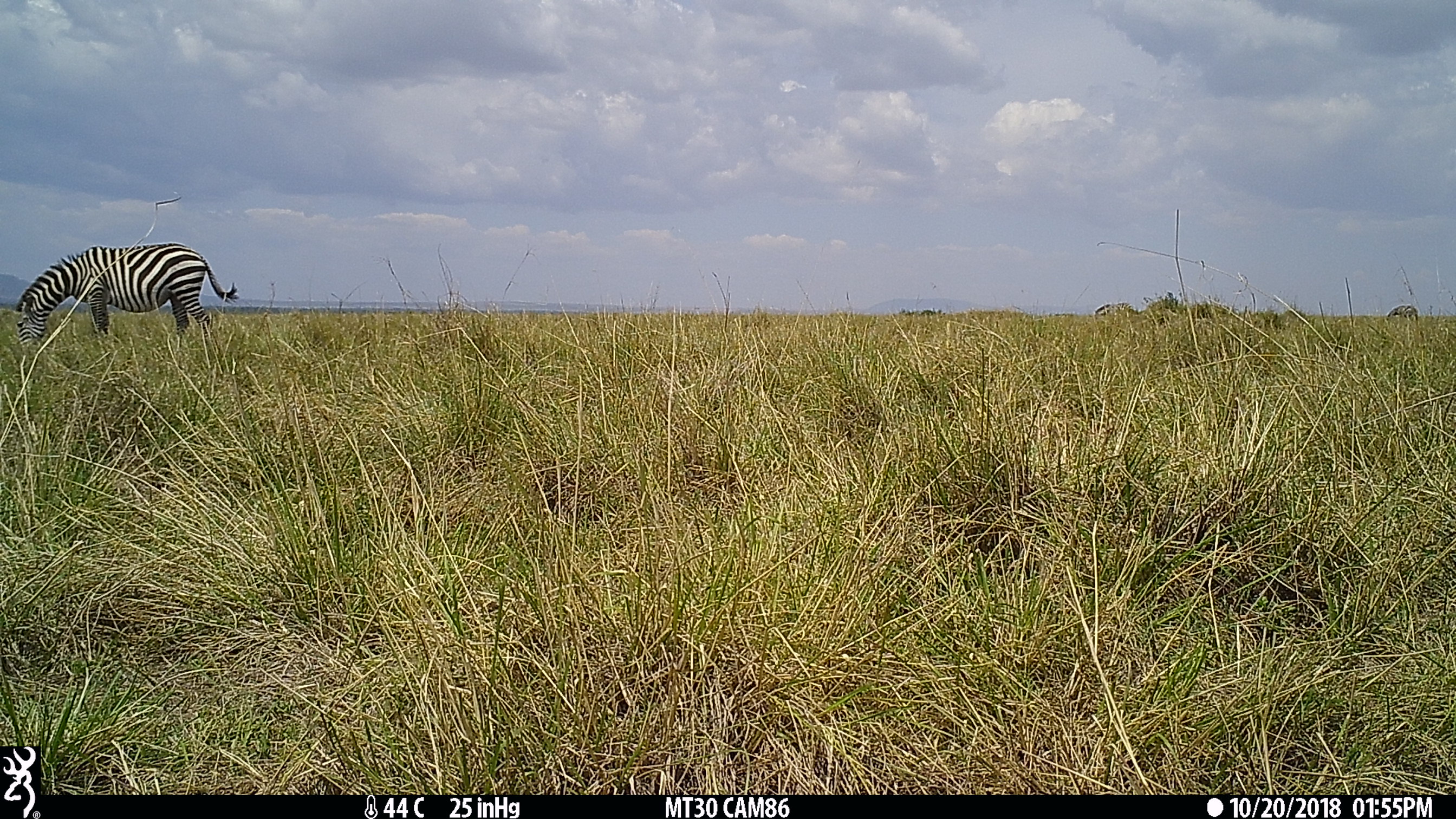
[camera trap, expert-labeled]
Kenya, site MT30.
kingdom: Animalia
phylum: Chordata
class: Mammalia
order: Perissodactyla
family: Equidae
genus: Equus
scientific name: Equus quagga burchellii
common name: burchell's zebra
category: zebra